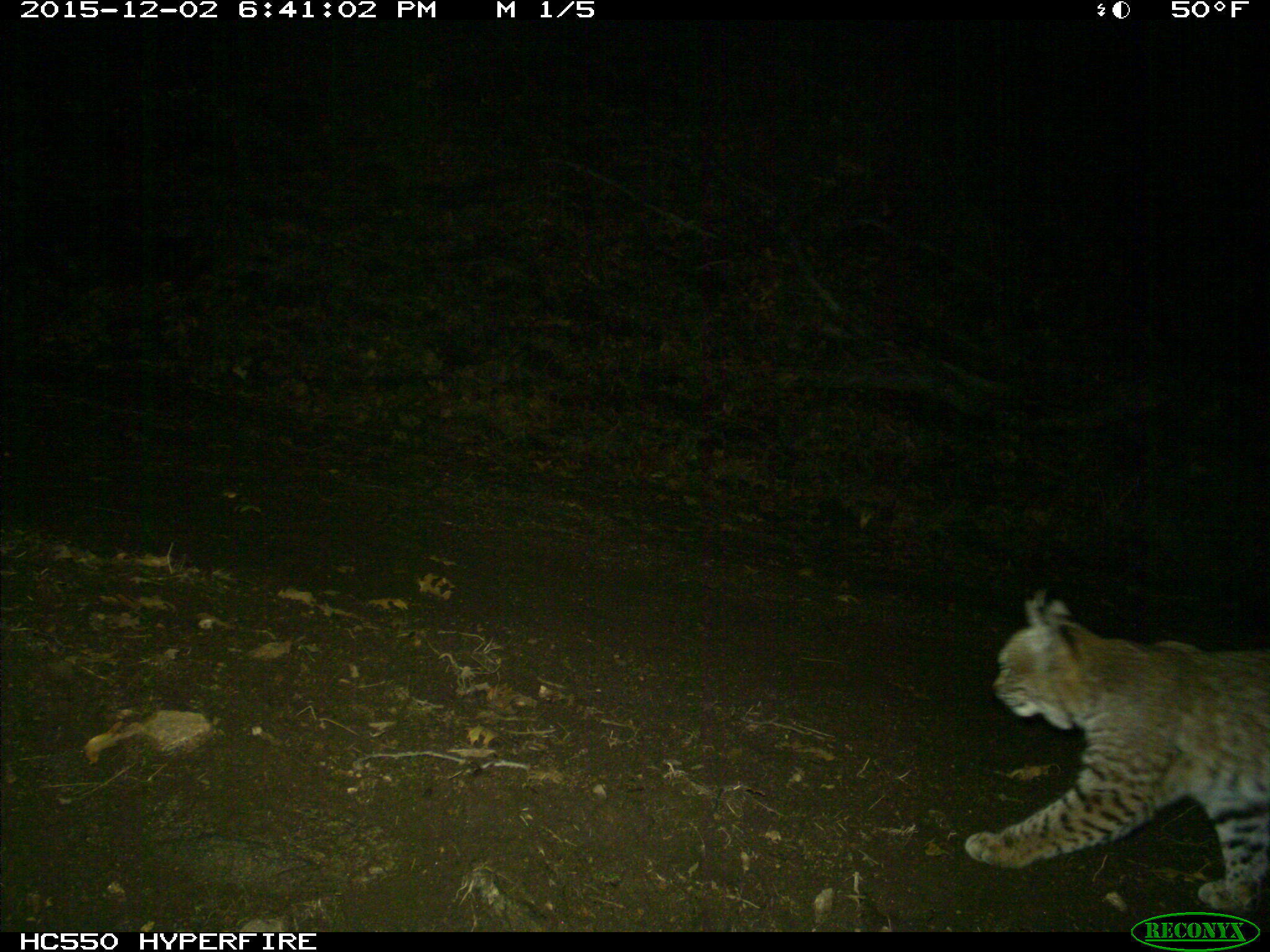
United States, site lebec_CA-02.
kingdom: Animalia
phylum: Chordata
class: Mammalia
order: Carnivora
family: Felidae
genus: Lynx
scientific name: Lynx rufus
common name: bobcat